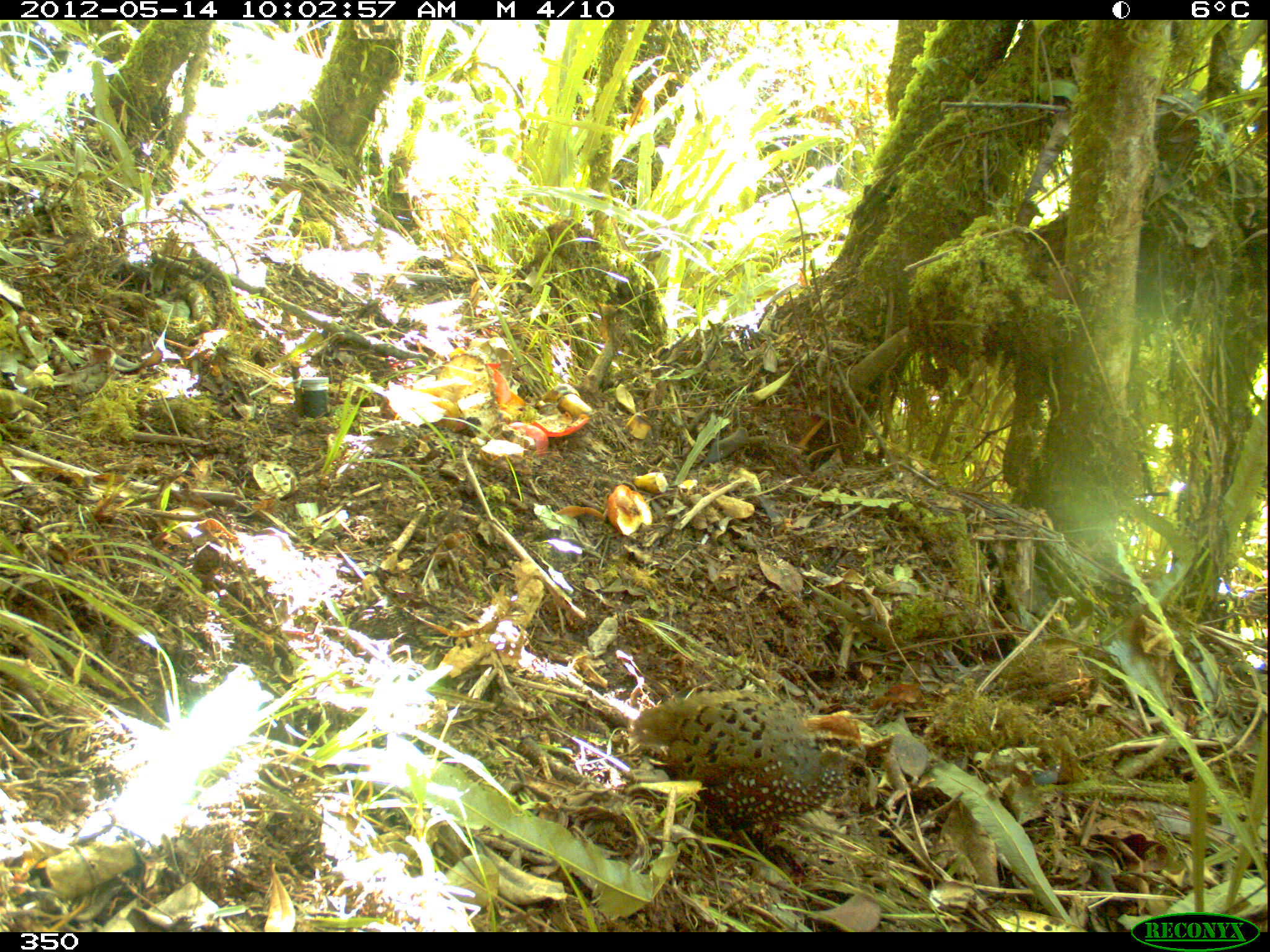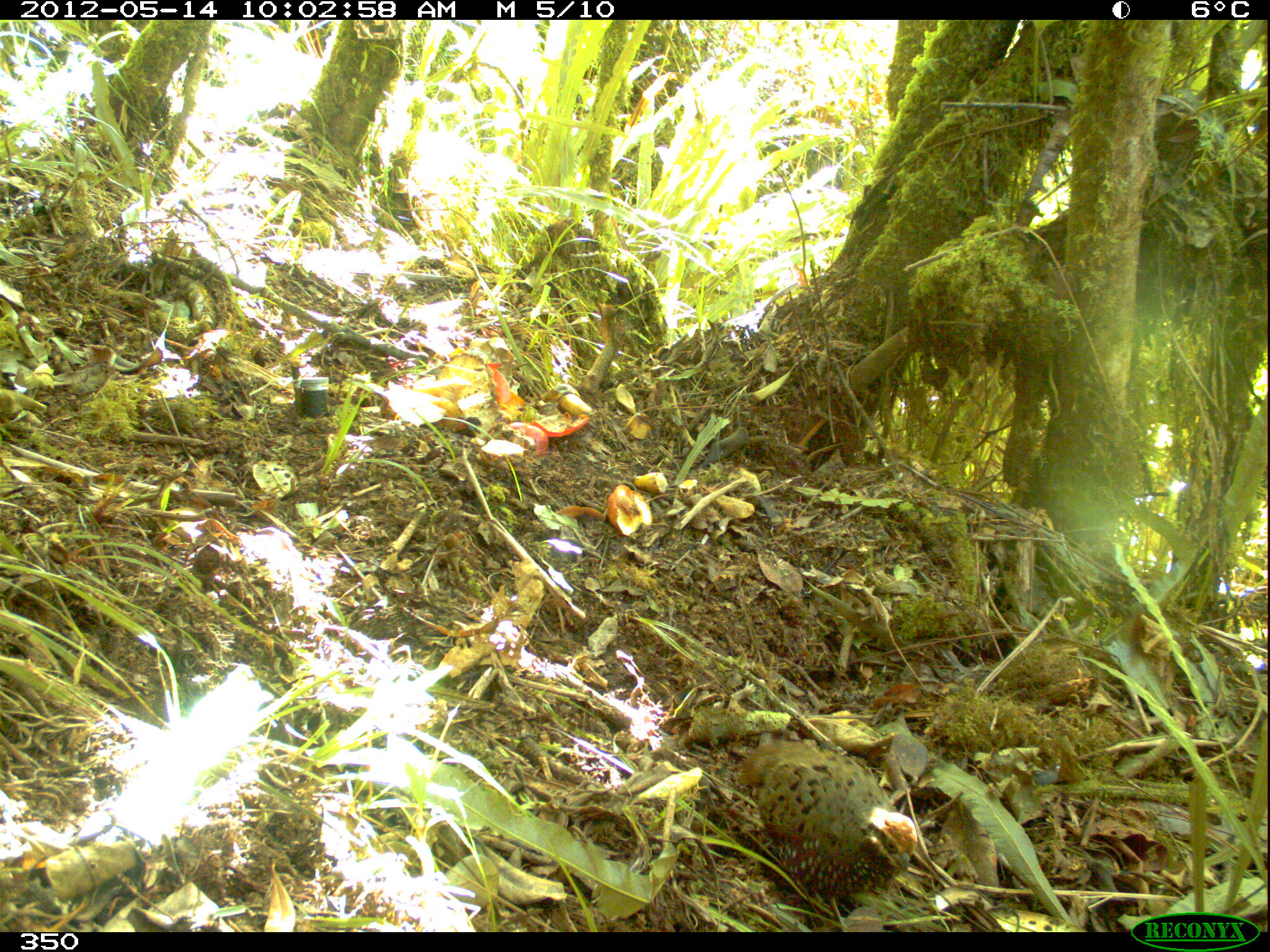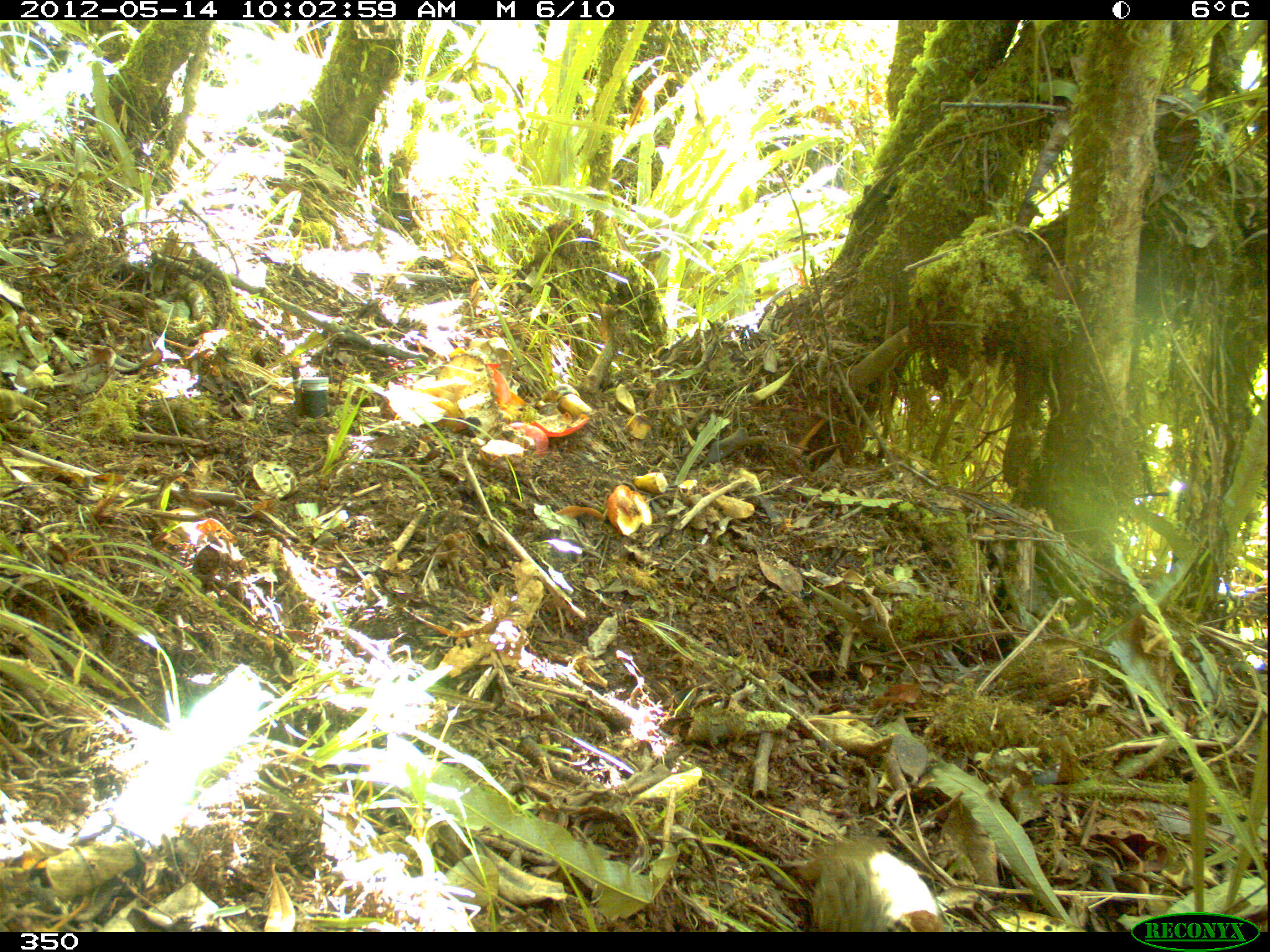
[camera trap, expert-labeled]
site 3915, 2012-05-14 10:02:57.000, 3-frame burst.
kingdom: Animalia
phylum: Chordata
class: Aves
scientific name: Aves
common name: bird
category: unknown bird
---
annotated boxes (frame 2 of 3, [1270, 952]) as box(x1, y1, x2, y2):
unknown bird: box(734, 736, 919, 930)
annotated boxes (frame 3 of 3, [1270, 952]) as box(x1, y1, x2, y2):
unknown bird: box(798, 835, 942, 931)